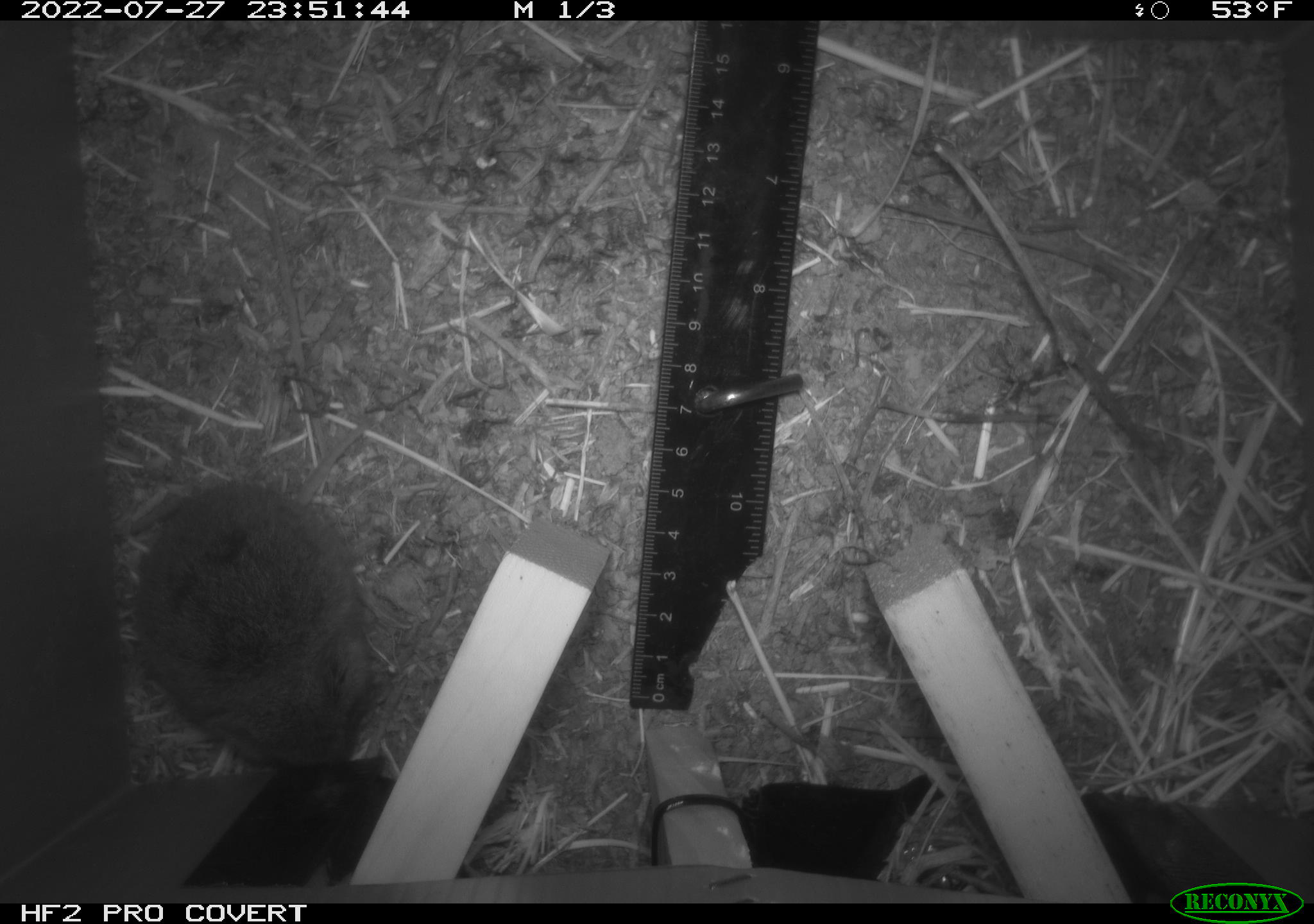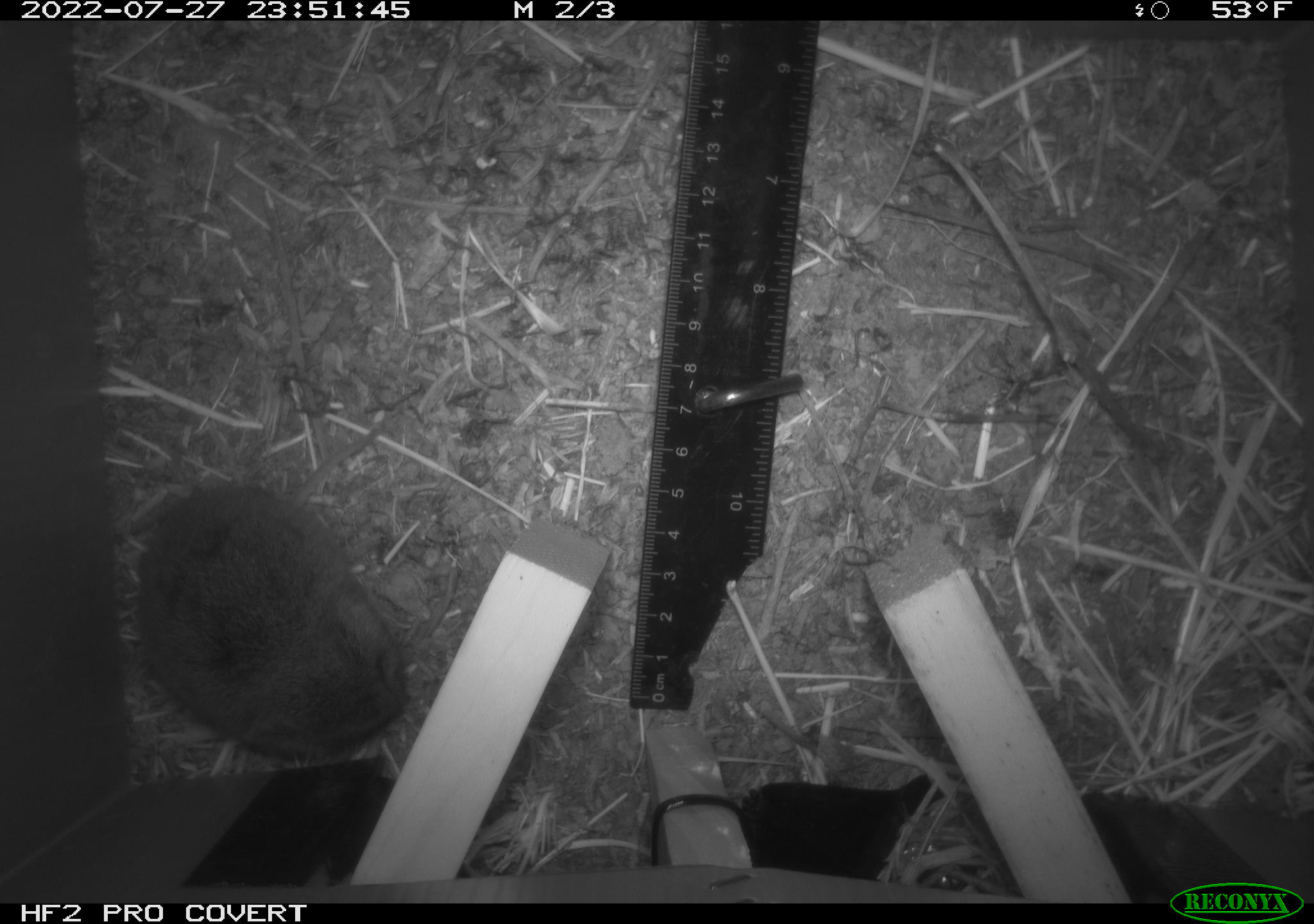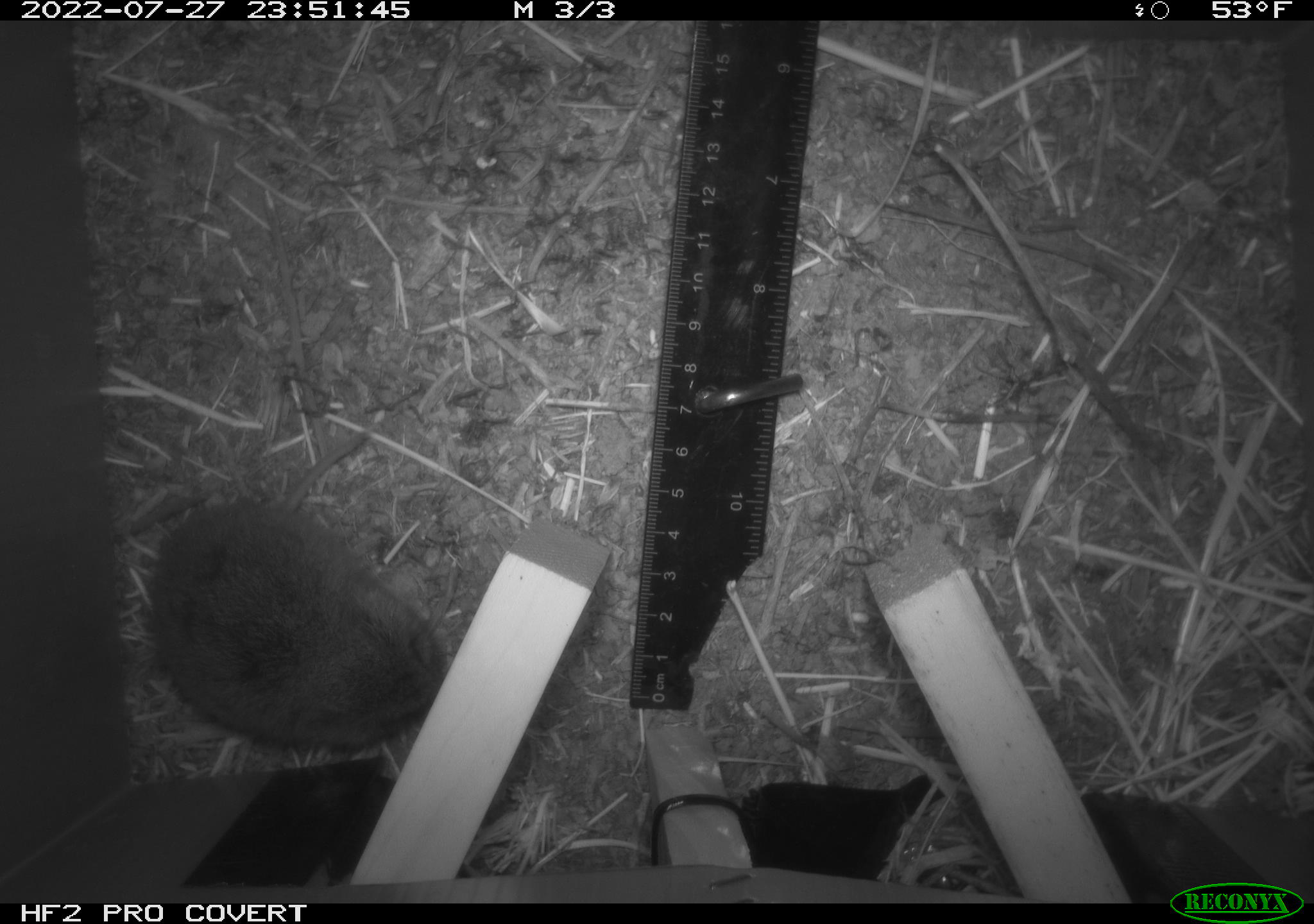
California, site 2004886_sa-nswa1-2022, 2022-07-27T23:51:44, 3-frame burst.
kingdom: Animalia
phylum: Chordata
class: Mammalia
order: Rodentia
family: Cricetidae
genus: Microtus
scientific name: Microtus californicus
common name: california vole